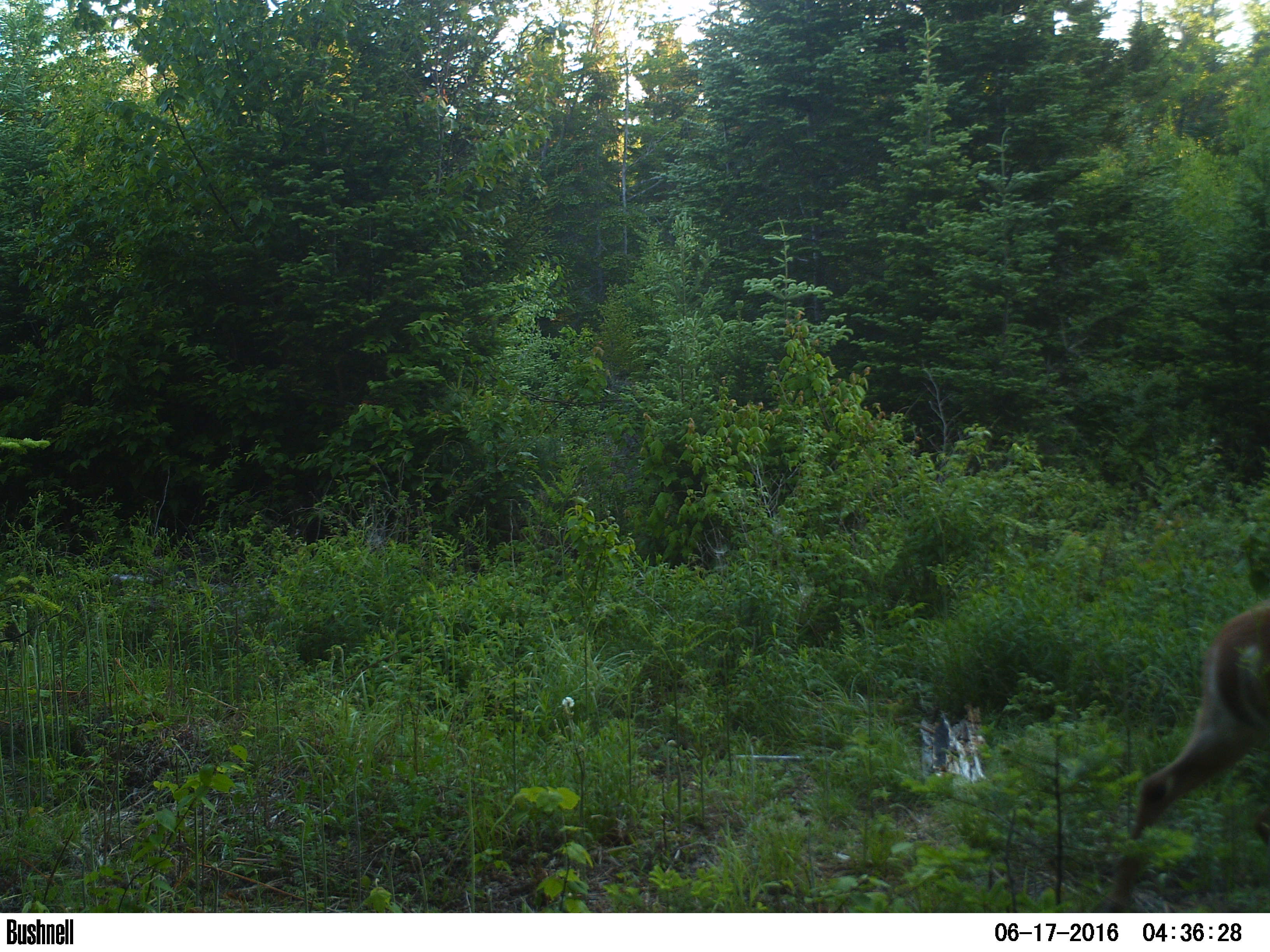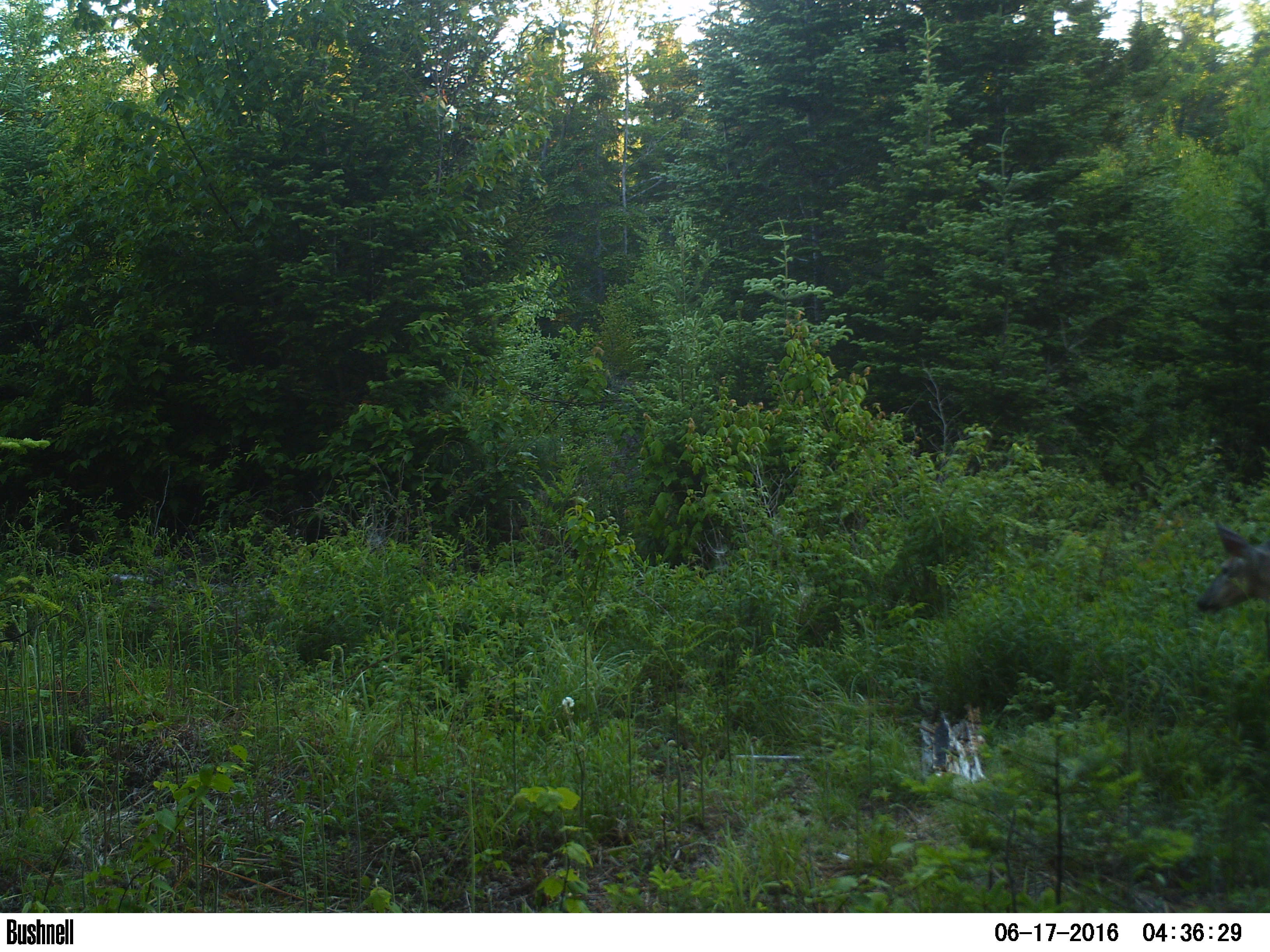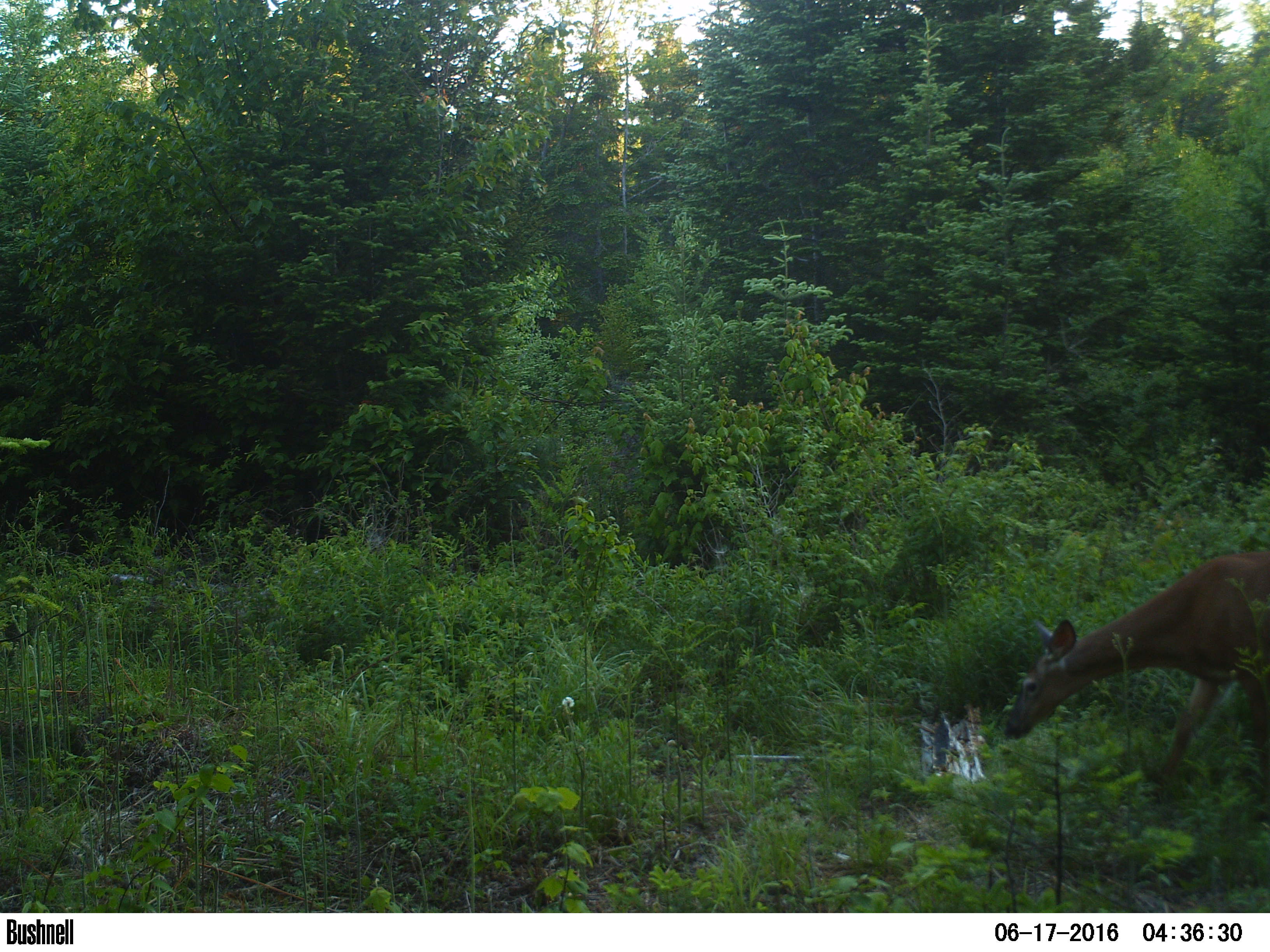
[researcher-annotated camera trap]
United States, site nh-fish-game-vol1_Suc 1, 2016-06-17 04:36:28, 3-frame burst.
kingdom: Animalia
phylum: Chordata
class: Mammalia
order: Artiodactyla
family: Cervidae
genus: Odocoileus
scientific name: Odocoileus virginianus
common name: white-tailed deer